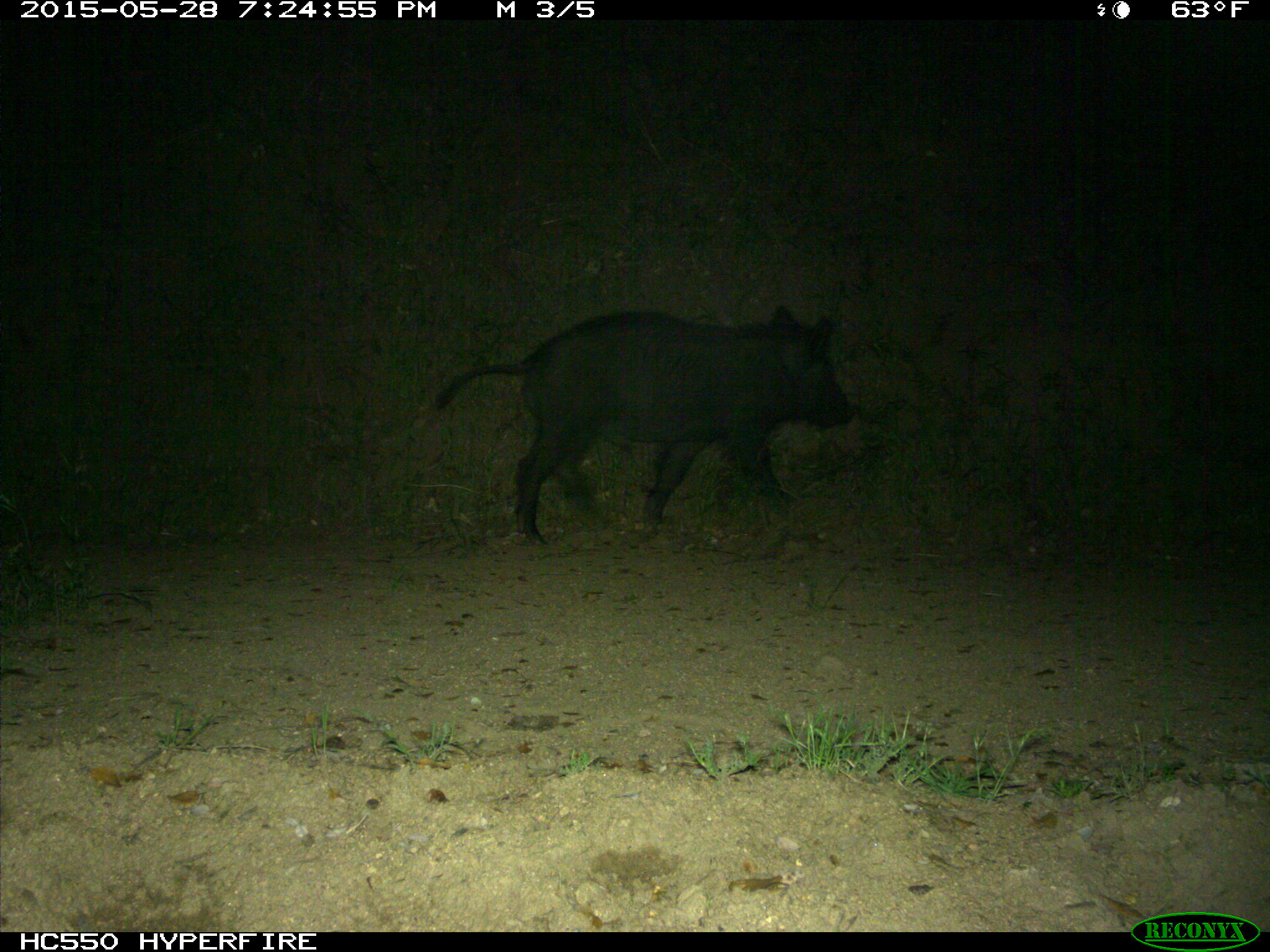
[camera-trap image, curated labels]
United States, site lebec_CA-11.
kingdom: Animalia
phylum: Chordata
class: Mammalia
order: Artiodactyla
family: Suidae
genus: Sus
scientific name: Sus scrofa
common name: wild boar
Sus scrofa (wild boar).